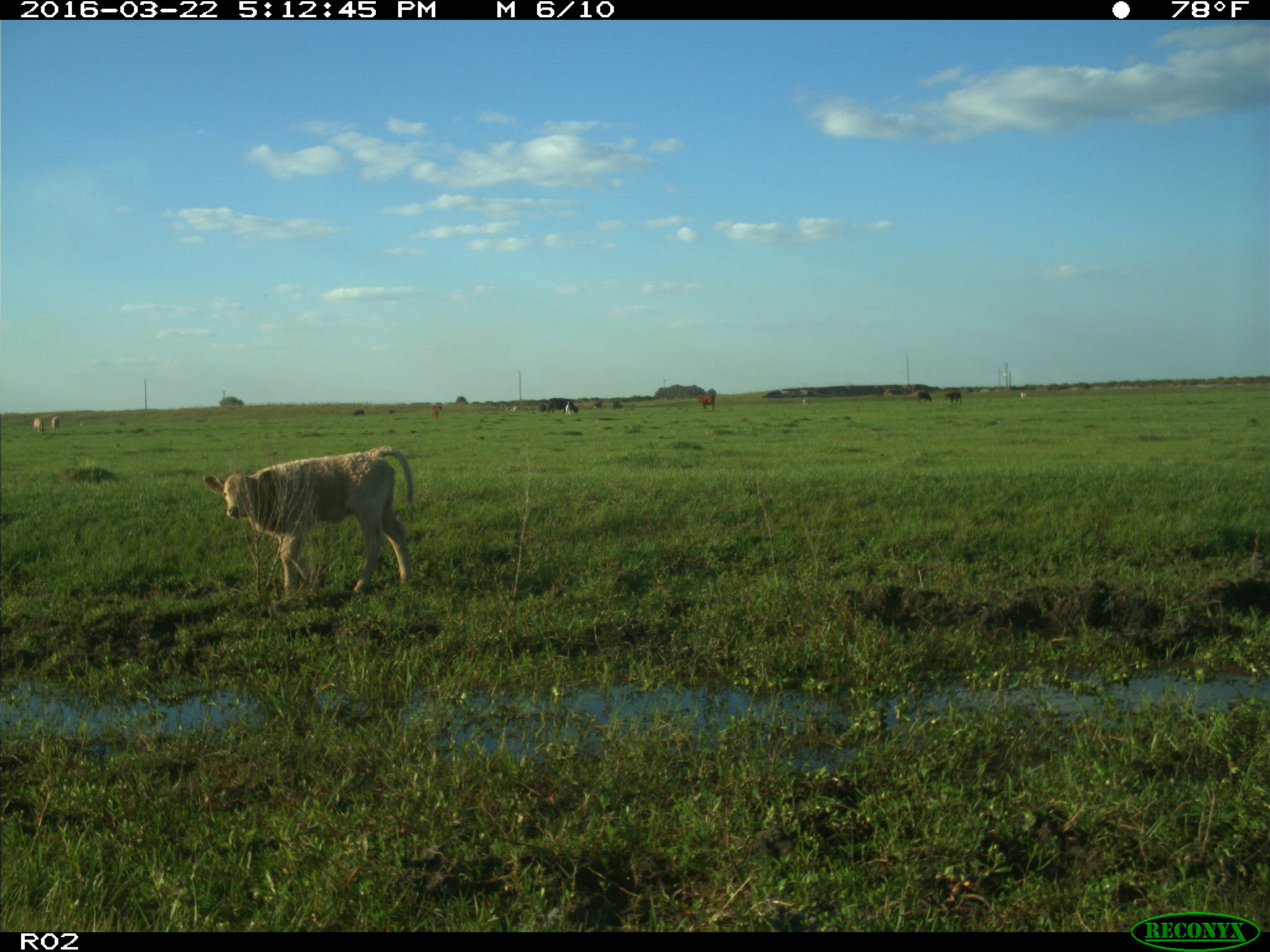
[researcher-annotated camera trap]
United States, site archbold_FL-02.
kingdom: Animalia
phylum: Chordata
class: Mammalia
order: Artiodactyla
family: Bovidae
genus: Bos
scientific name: Bos taurus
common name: domestic cow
Bos taurus (domestic cow).